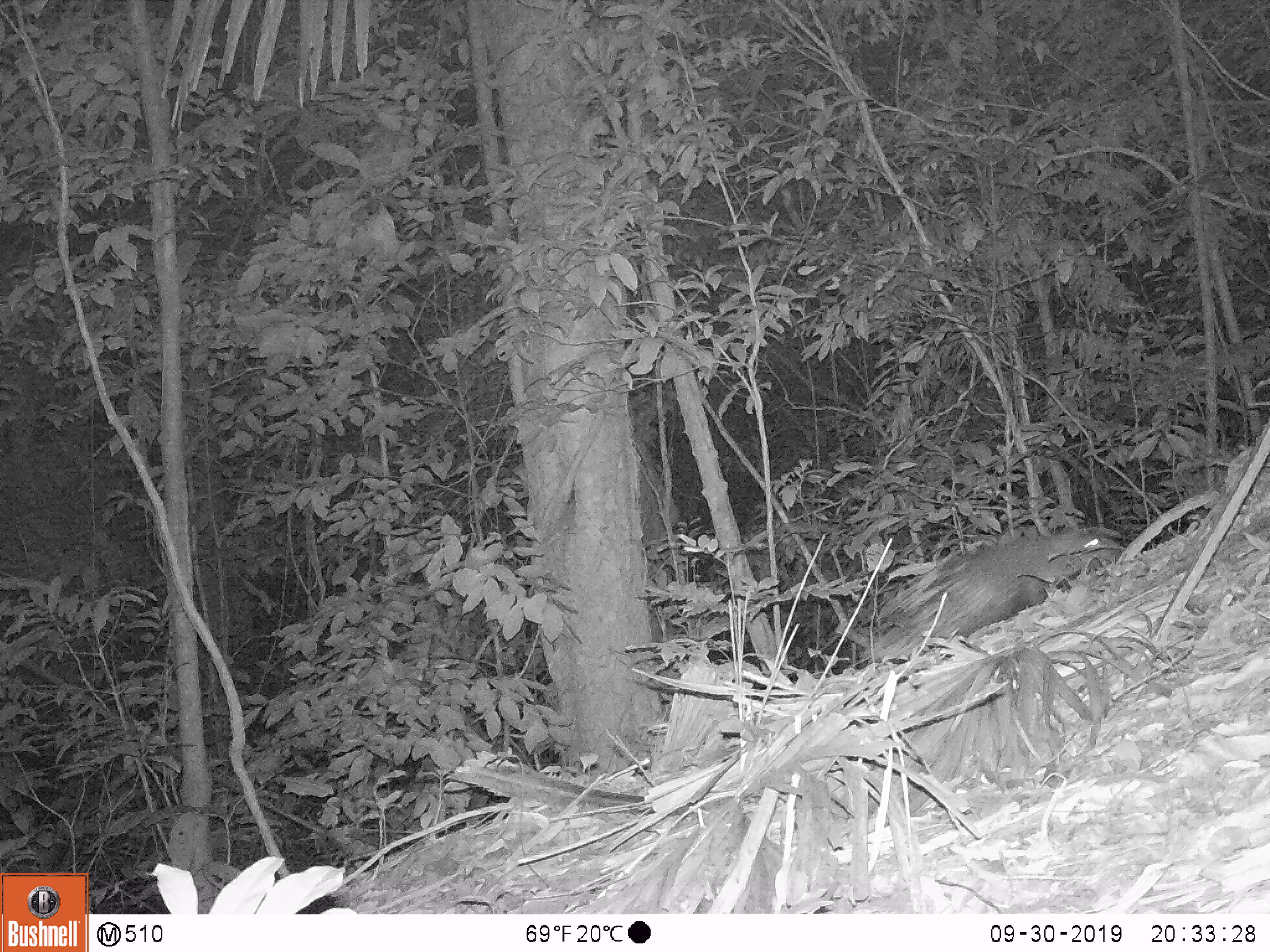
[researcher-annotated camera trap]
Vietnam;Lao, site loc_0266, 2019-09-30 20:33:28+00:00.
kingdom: Animalia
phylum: Chordata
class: Mammalia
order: Rodentia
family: Hystricidae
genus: Hystrix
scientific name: Hystrix brachyura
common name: malayan porcupine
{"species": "malayan porcupine (Hystrix brachyura)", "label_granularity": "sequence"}